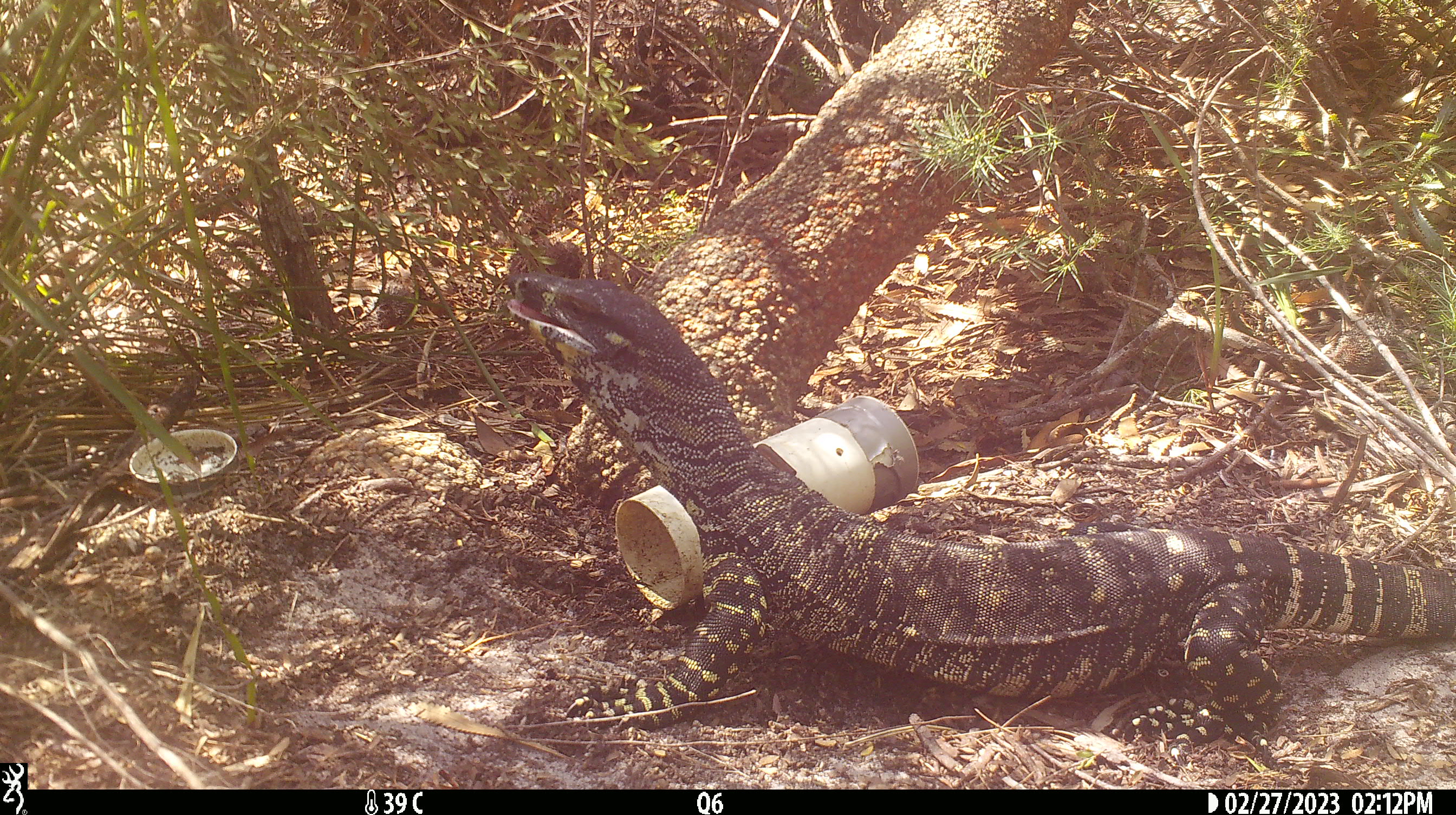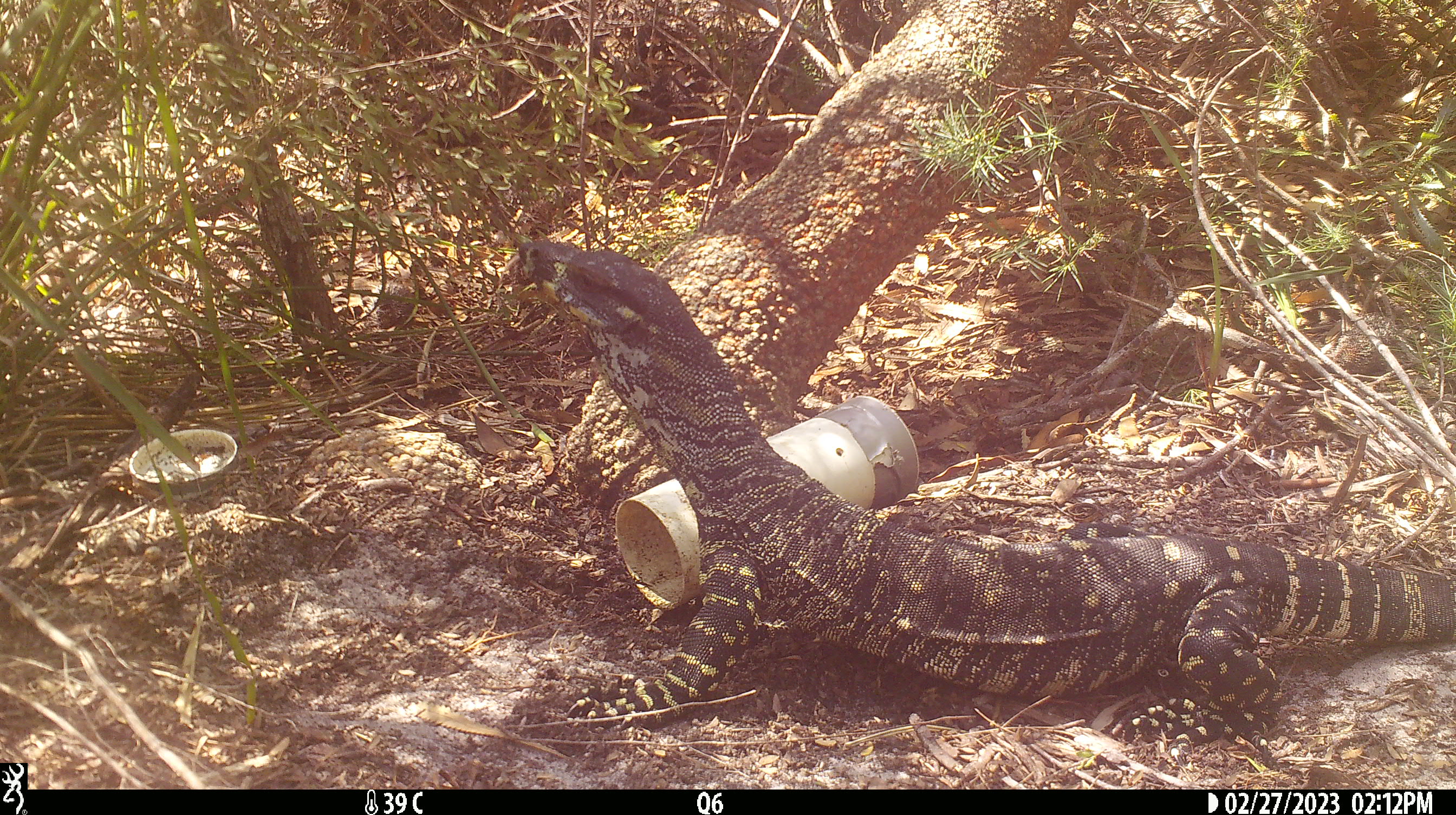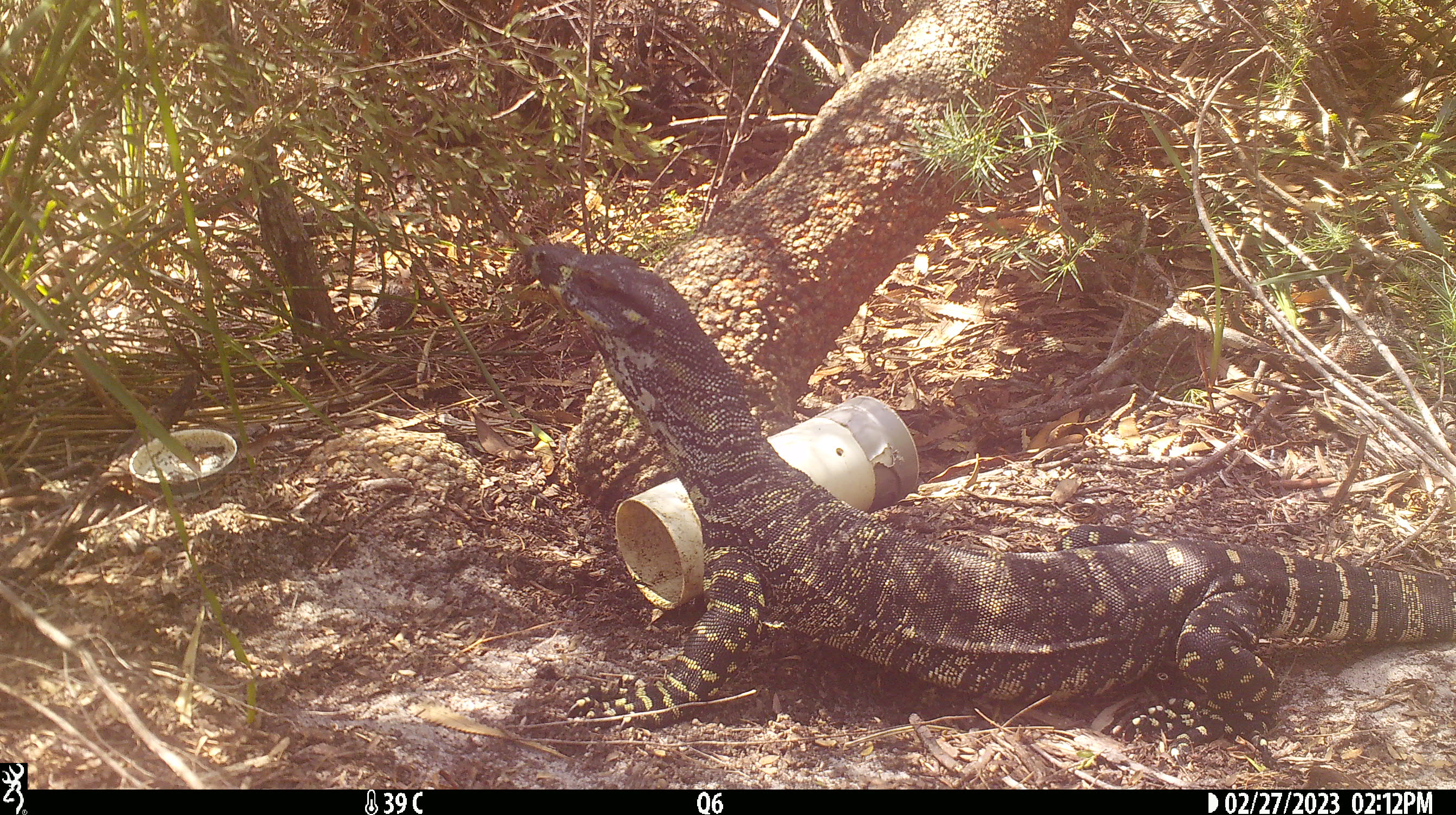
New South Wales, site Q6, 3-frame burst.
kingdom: Animalia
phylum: Chordata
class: Reptilia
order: Squamata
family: Varanidae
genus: Varanus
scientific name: Varanus varius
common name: lace monitor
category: goanna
Goanna (lace monitor) (Varanus varius).